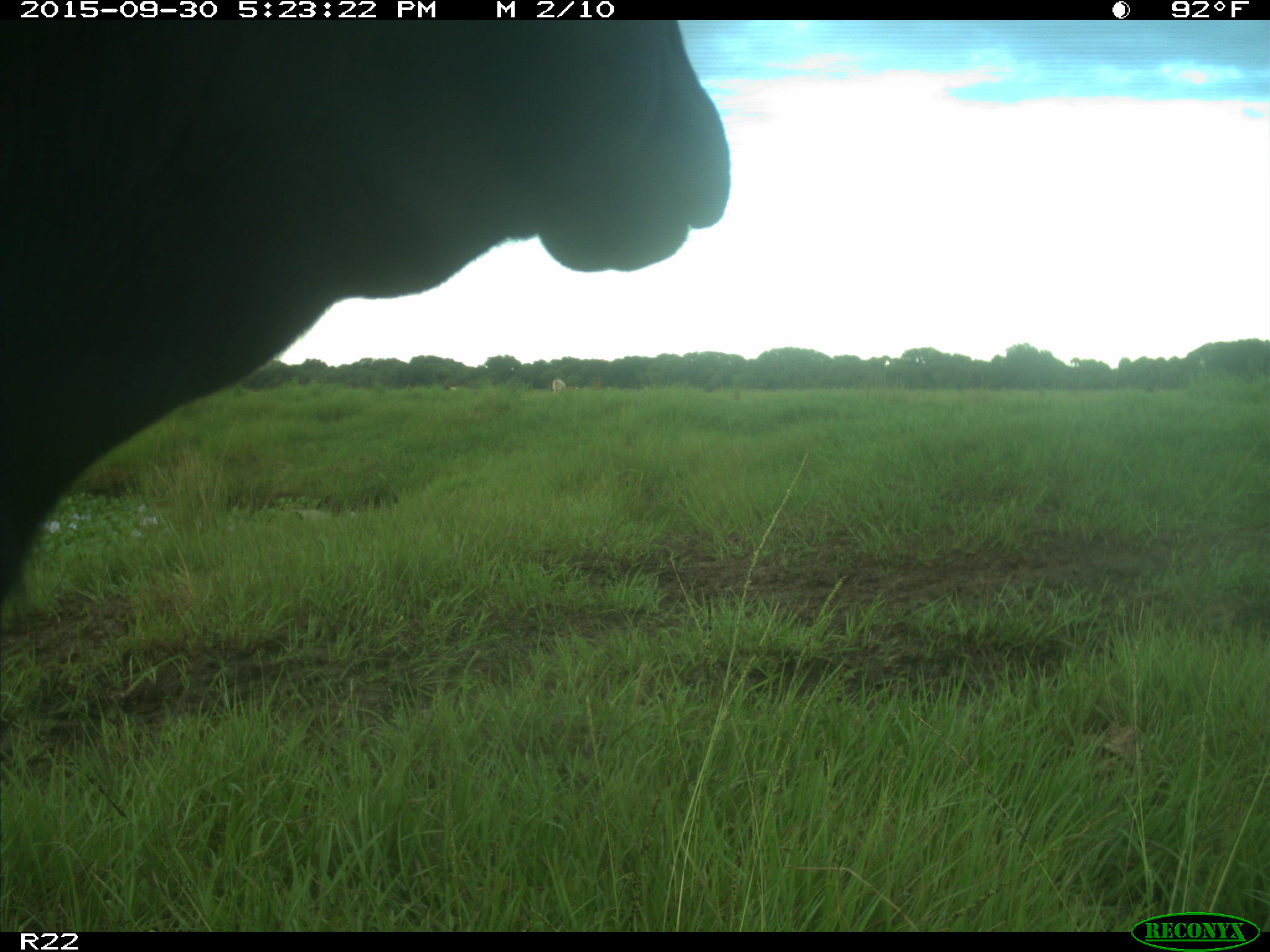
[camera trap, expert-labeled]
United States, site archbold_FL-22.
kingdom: Animalia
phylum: Chordata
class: Mammalia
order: Artiodactyla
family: Bovidae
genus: Bos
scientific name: Bos taurus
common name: domestic cow